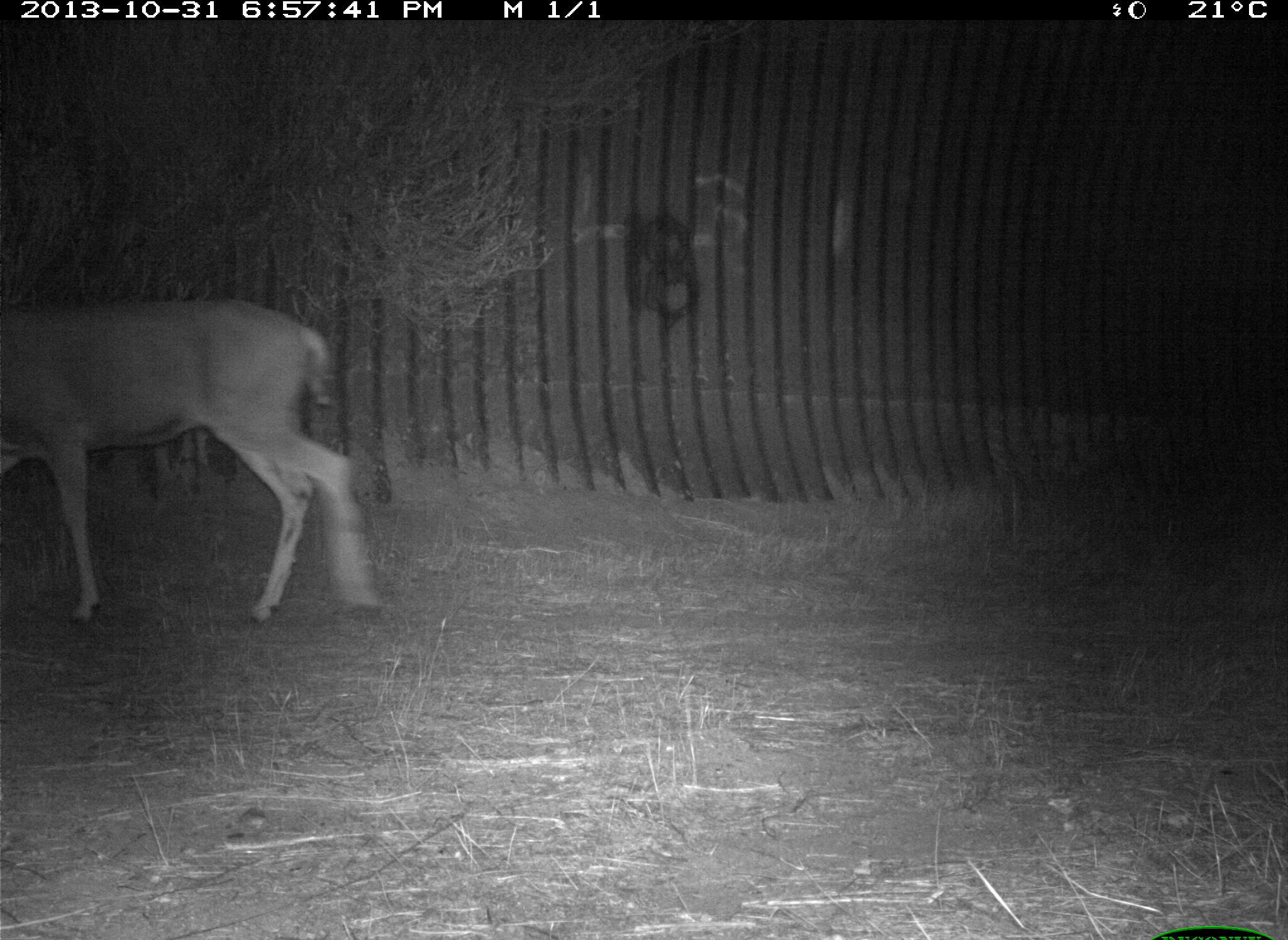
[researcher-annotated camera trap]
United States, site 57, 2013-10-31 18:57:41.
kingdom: Animalia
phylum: Chordata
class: Mammalia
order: Artiodactyla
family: Cervidae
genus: Odocoileus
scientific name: Odocoileus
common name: deer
Deer (Odocoileus).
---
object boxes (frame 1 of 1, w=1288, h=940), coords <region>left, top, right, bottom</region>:
deer: <region>0, 295, 387, 624</region>